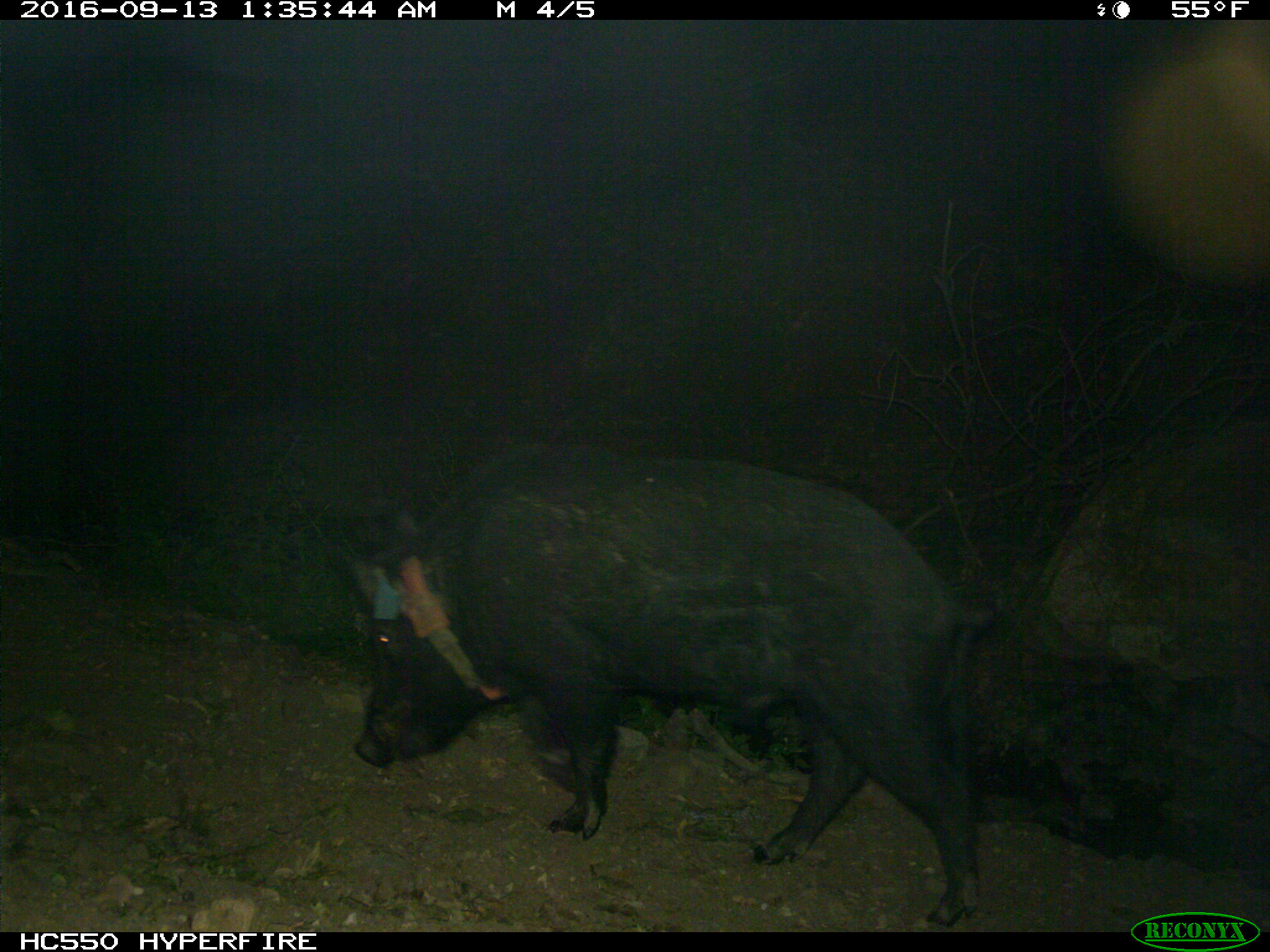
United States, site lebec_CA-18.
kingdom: Animalia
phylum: Chordata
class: Mammalia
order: Artiodactyla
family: Suidae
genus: Sus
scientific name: Sus scrofa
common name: wild boar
Sus scrofa (wild boar).